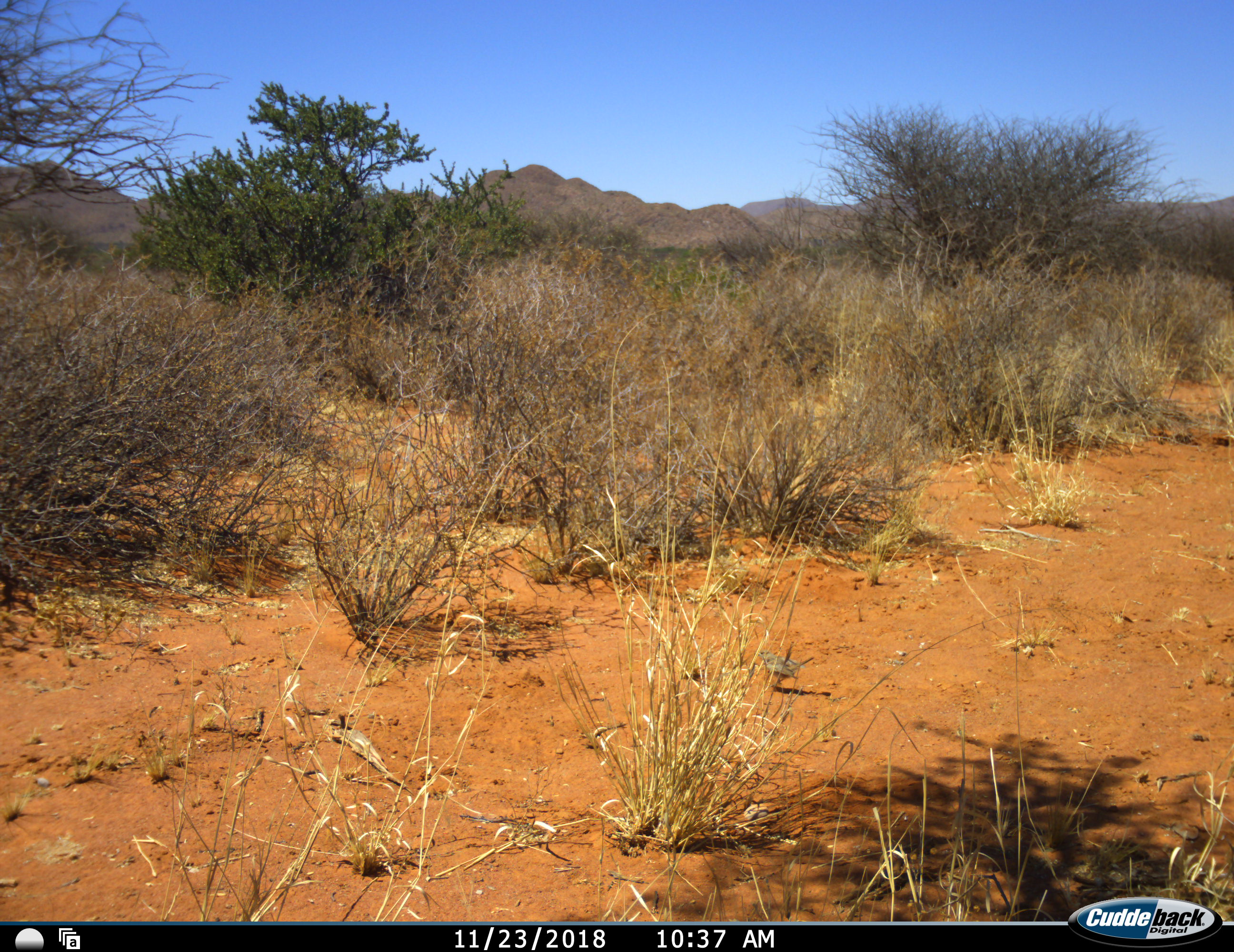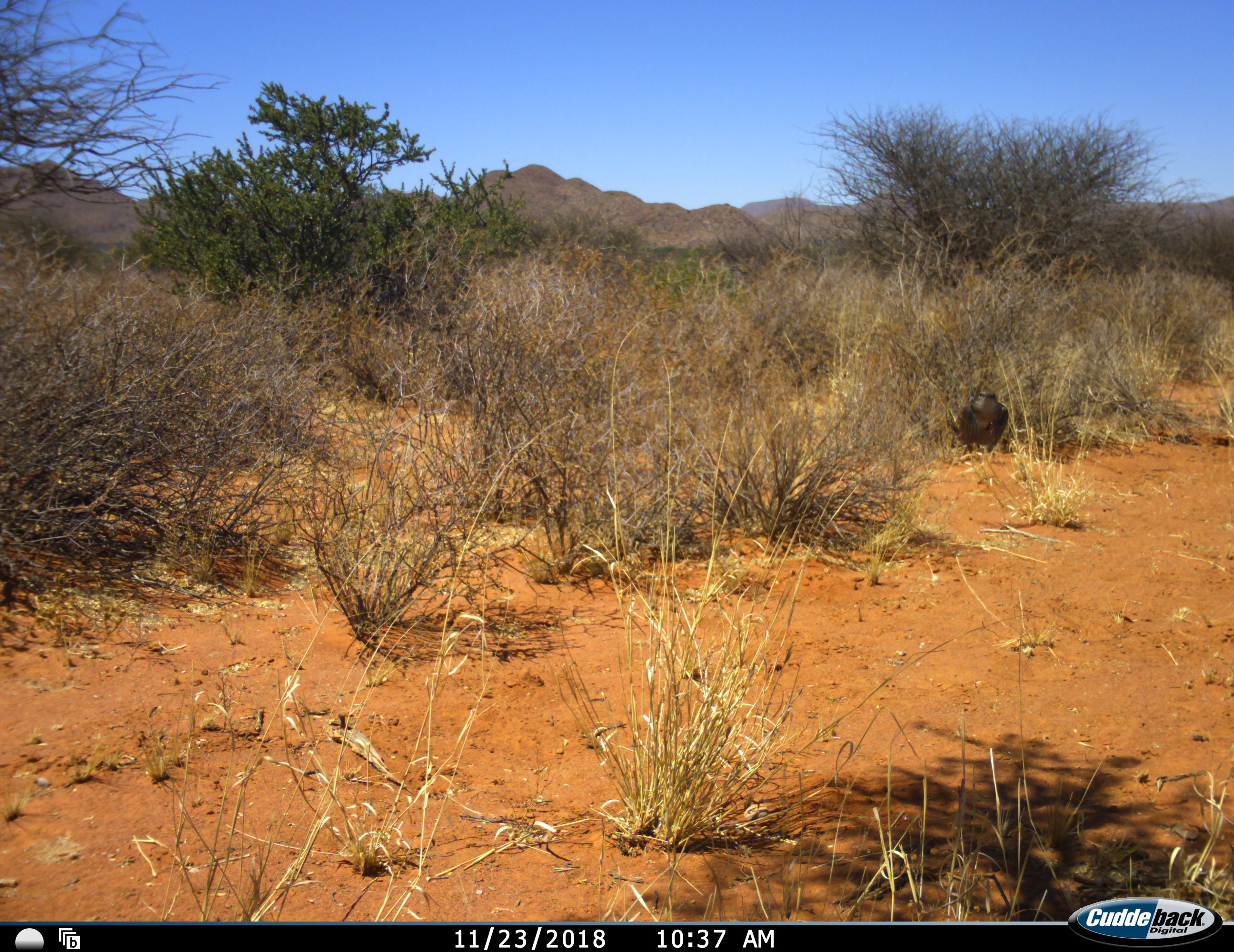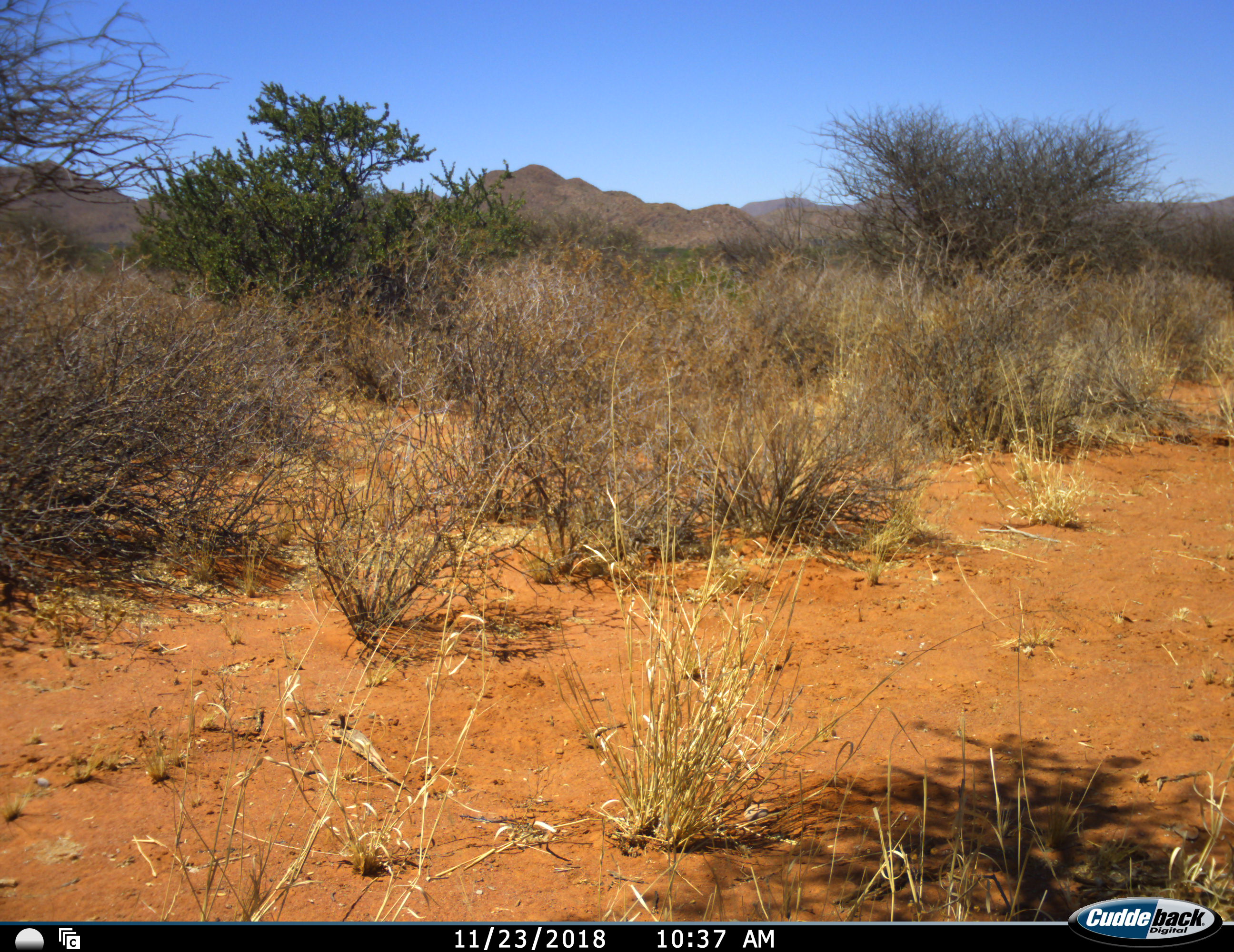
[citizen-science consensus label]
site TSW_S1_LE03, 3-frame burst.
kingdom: Animalia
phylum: Chordata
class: Aves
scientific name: Aves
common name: bird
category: birdother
Birdother (bird) (Aves), count 1. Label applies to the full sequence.